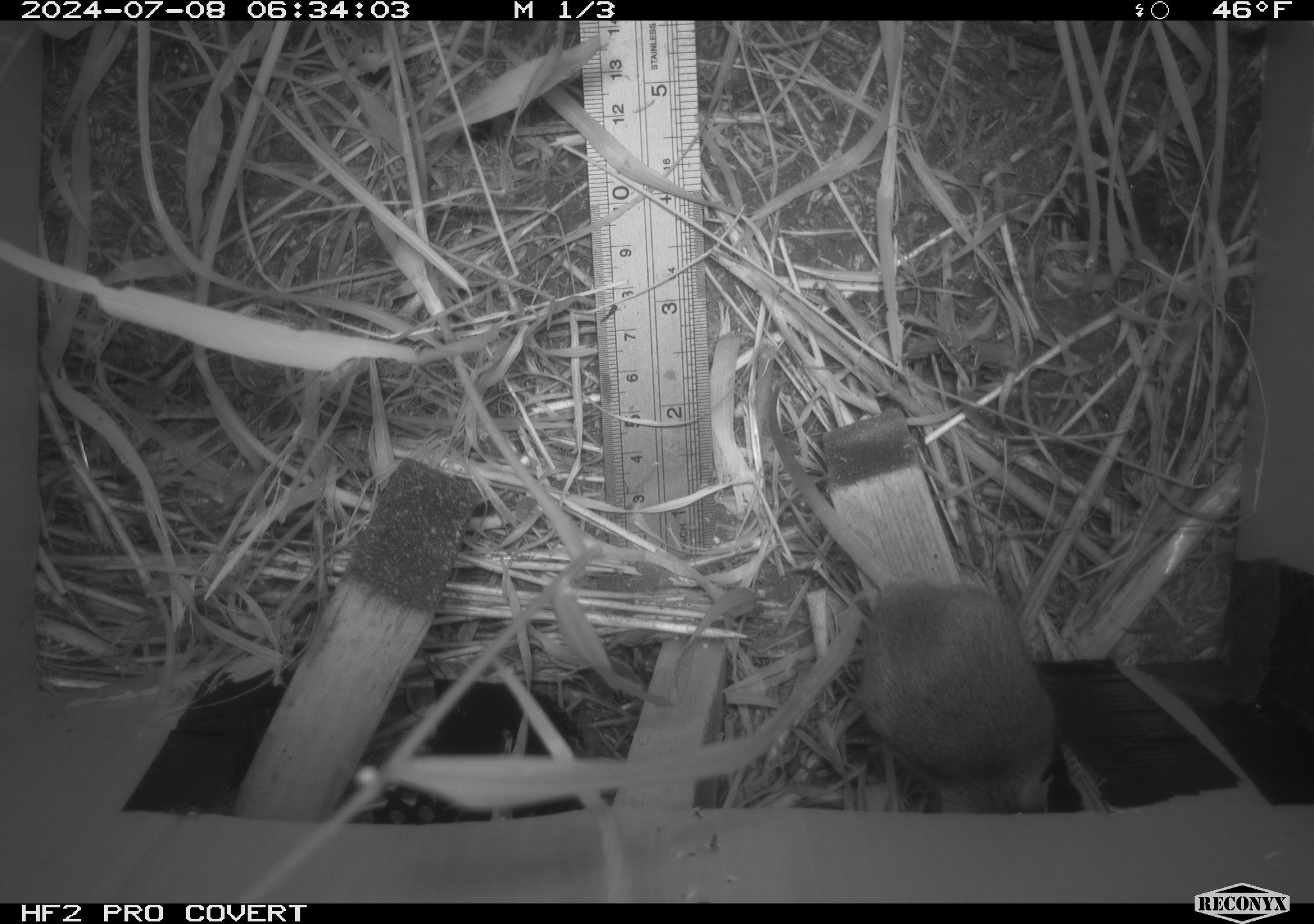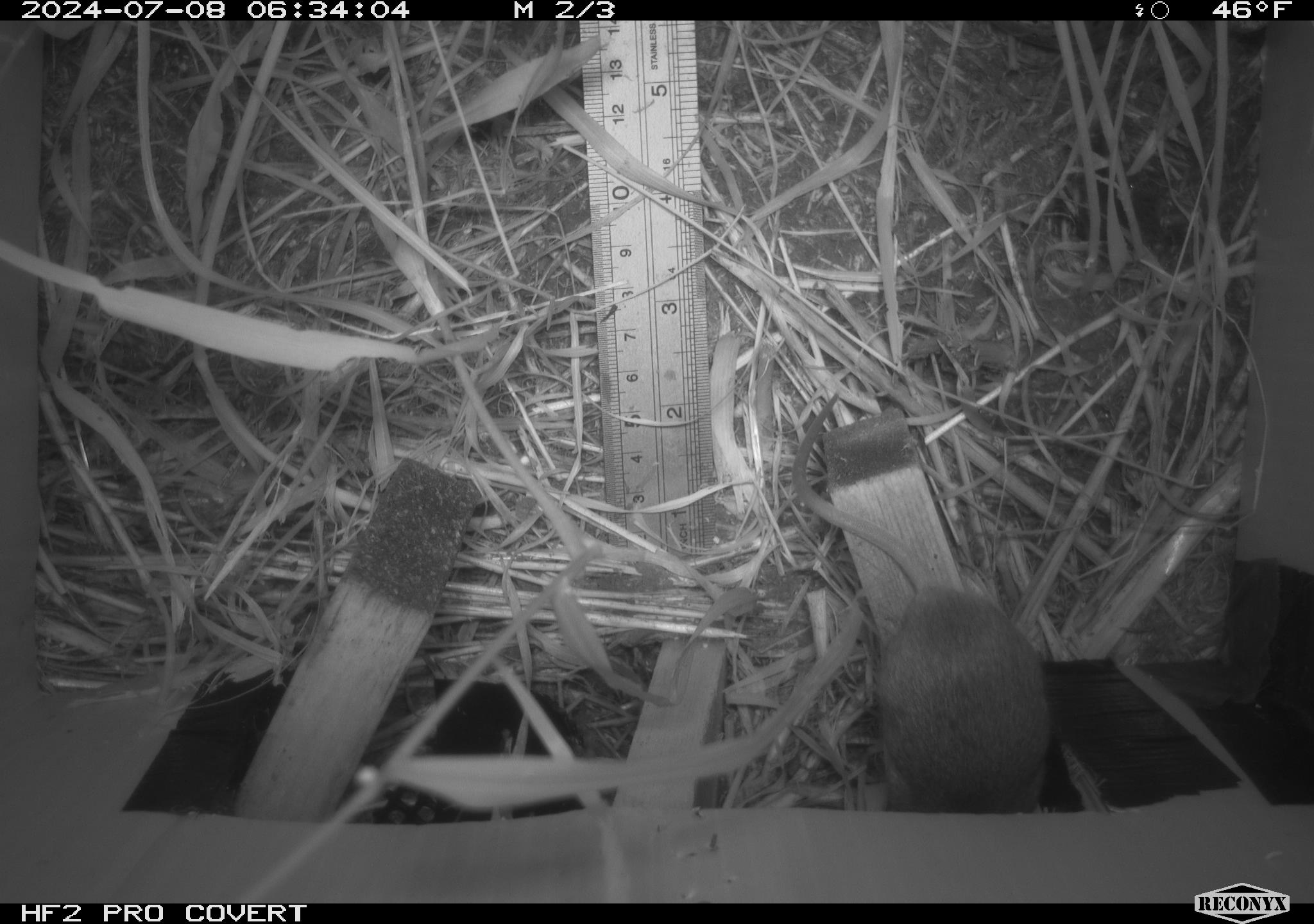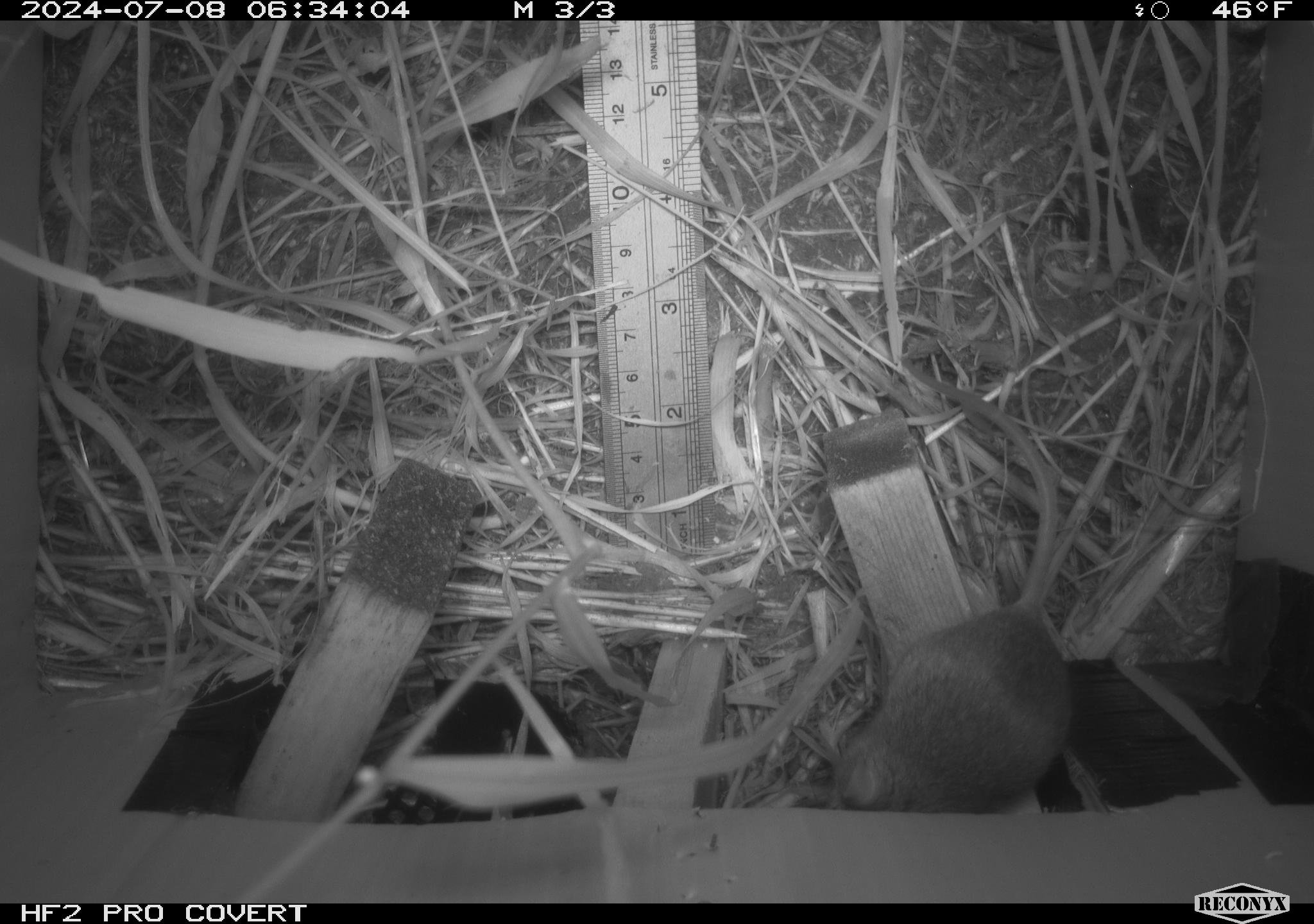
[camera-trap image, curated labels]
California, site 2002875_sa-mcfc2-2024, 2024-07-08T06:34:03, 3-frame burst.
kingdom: Animalia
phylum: Chordata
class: Mammalia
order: Rodentia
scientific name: Rodentia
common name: rodent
Rodent (Rodentia).